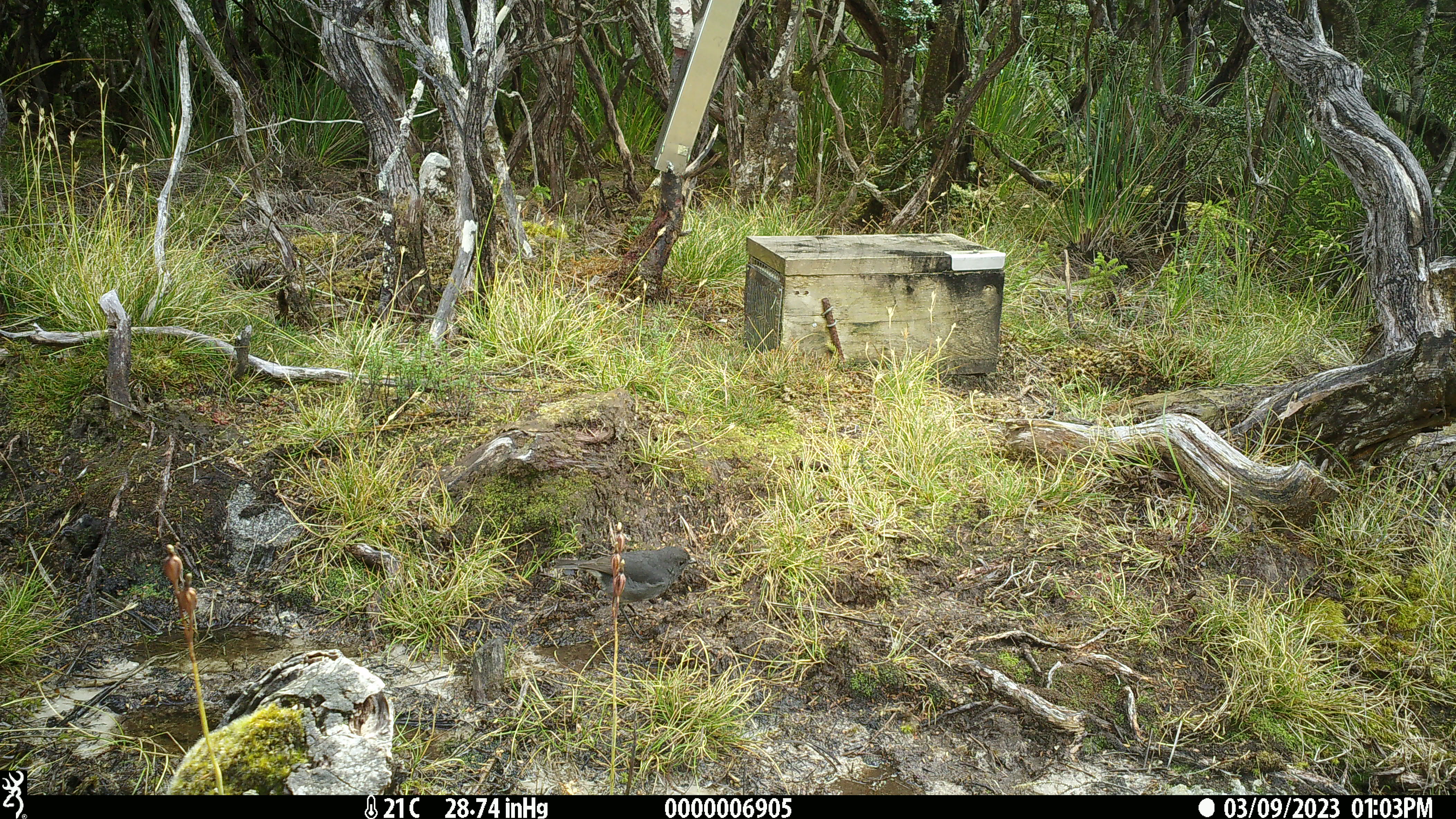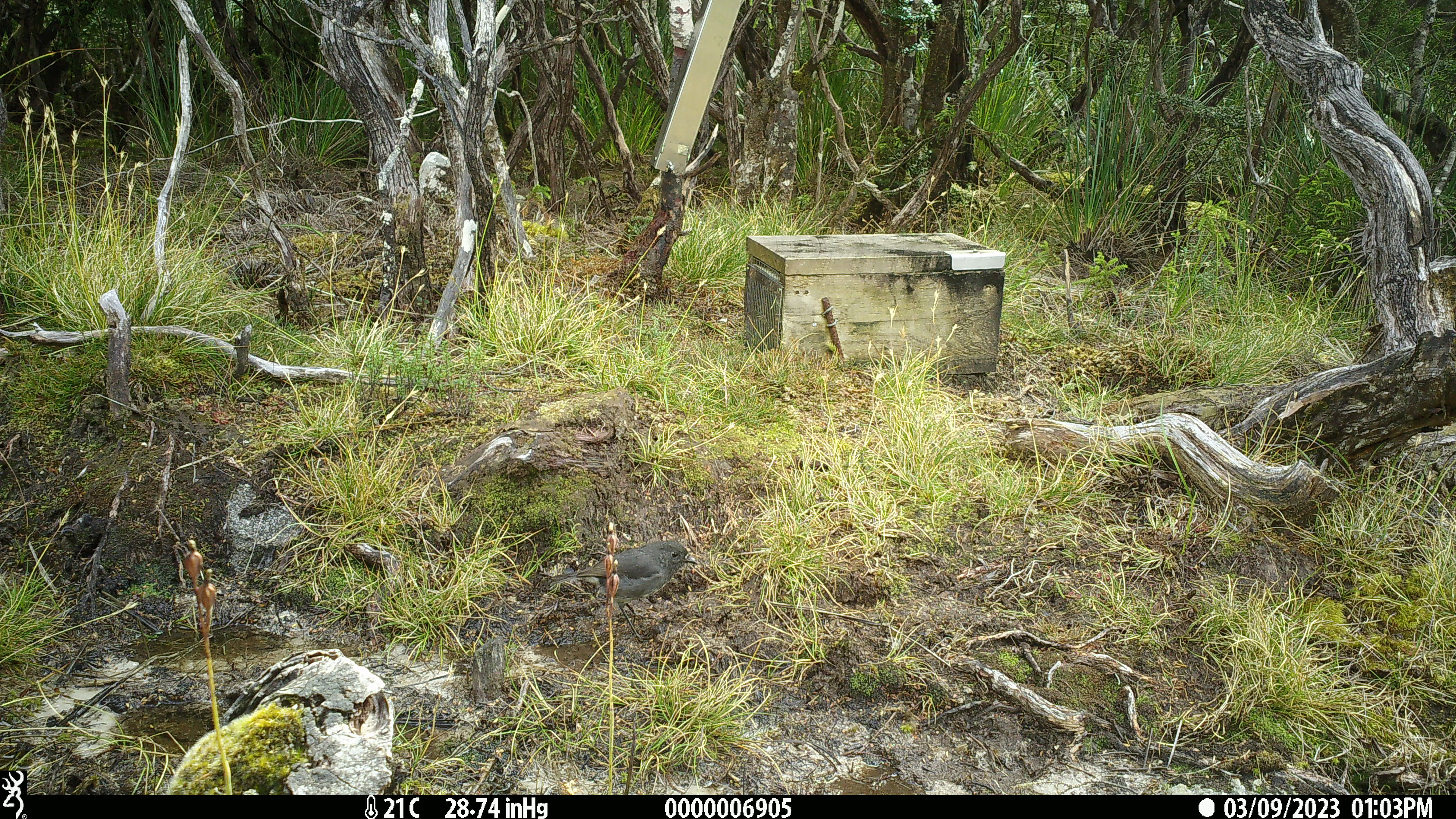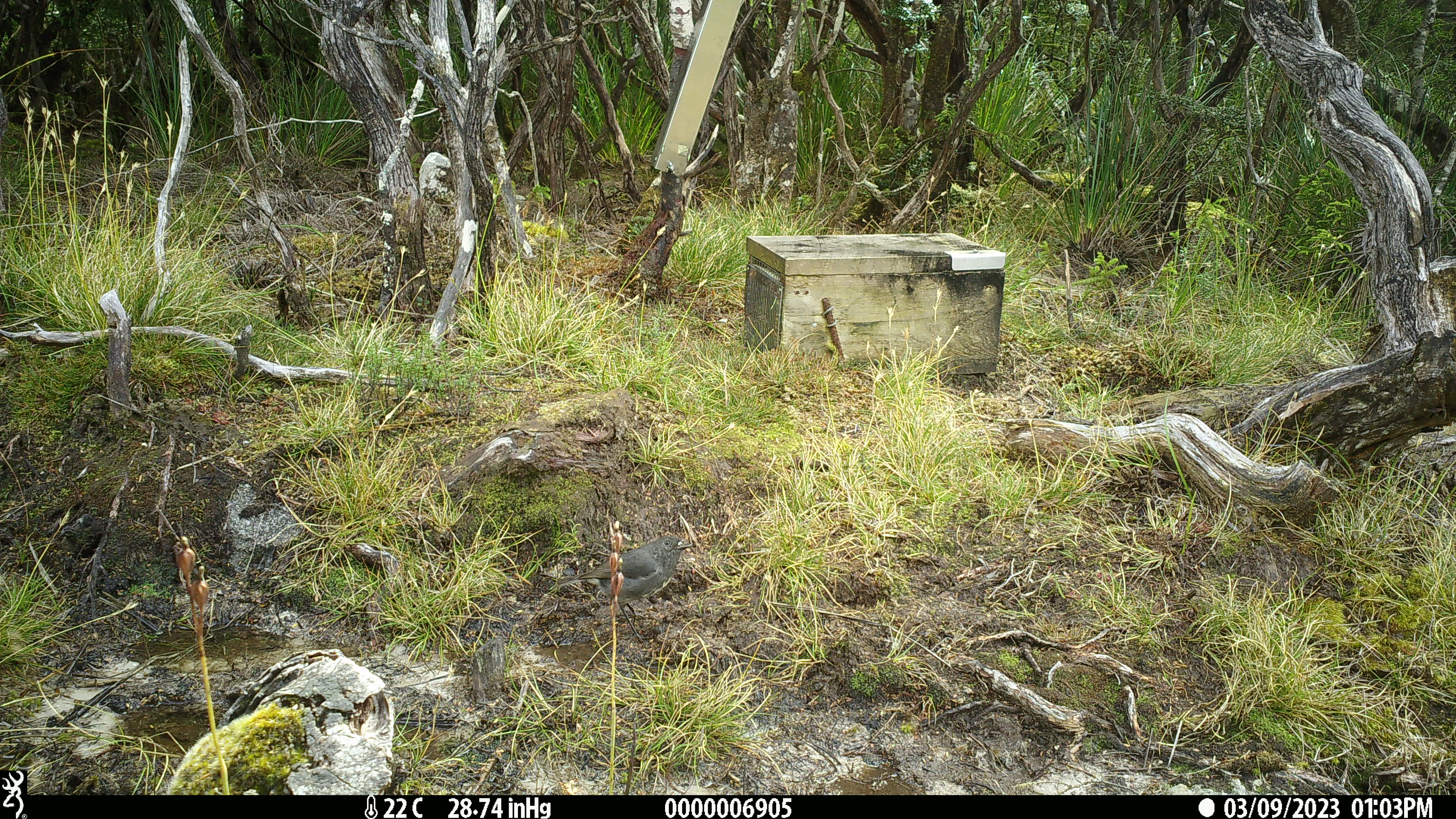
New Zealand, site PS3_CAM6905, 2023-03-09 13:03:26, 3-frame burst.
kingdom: Animalia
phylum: Chordata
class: Aves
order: Passeriformes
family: Petroicidae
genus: Petroica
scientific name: Petroica australis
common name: new zealand robin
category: robin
Robin (new zealand robin) (Petroica australis).